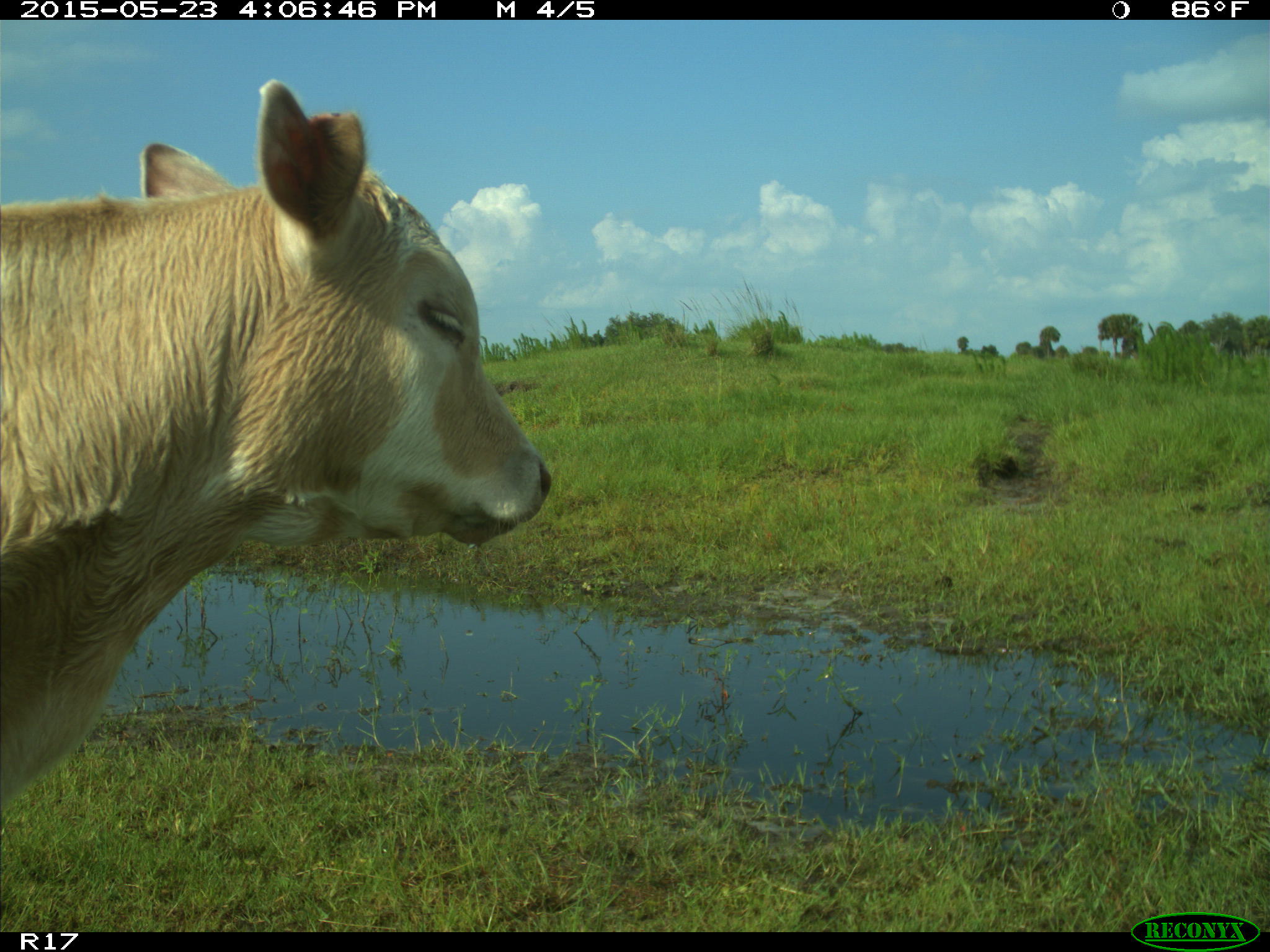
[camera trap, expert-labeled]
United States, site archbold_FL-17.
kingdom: Animalia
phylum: Chordata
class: Mammalia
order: Artiodactyla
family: Bovidae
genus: Bos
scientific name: Bos taurus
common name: domestic cow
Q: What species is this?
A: Bos taurus (domestic cow).